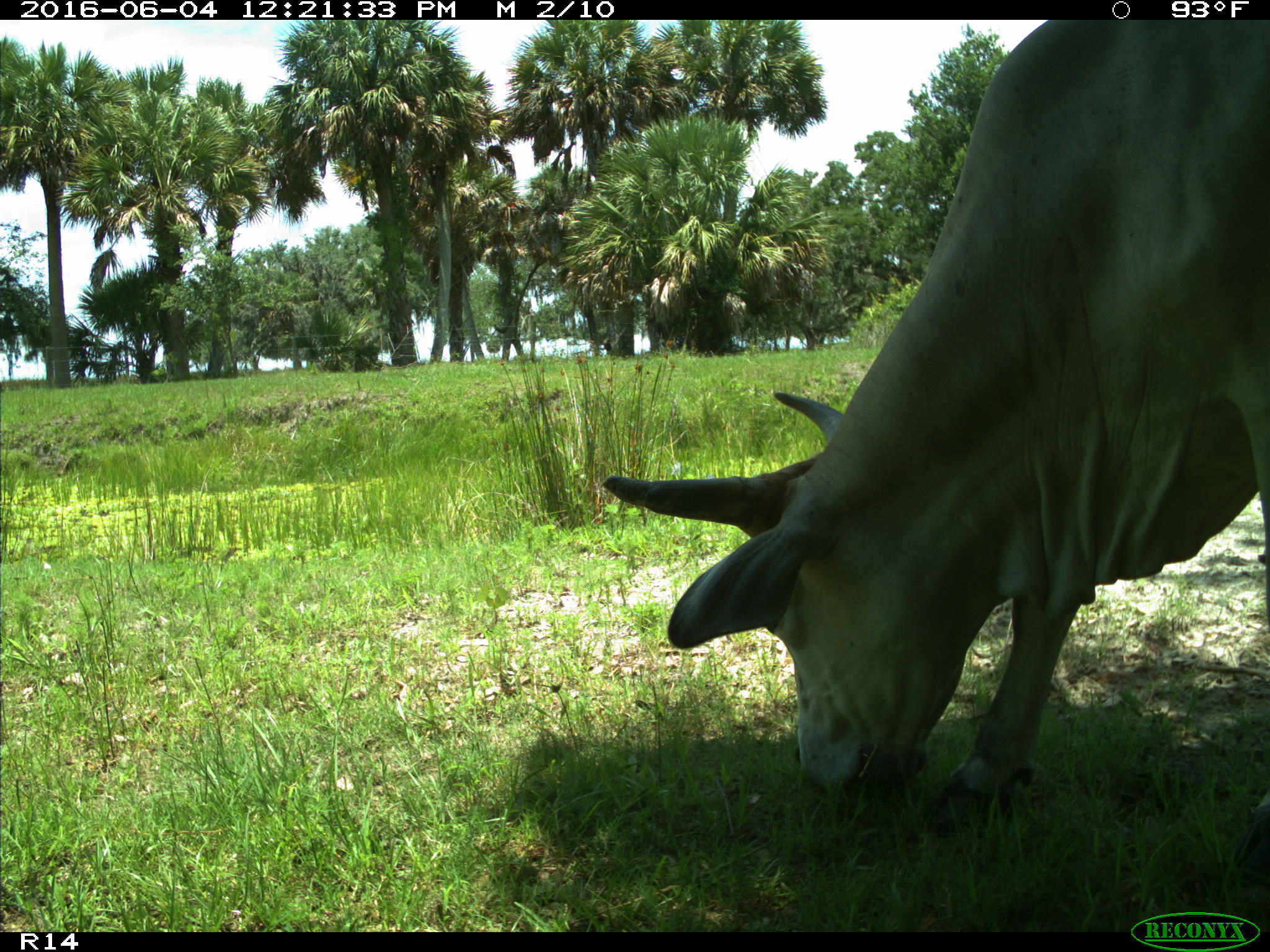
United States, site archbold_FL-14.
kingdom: Animalia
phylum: Chordata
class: Mammalia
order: Artiodactyla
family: Bovidae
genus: Bos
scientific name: Bos taurus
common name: domestic cow